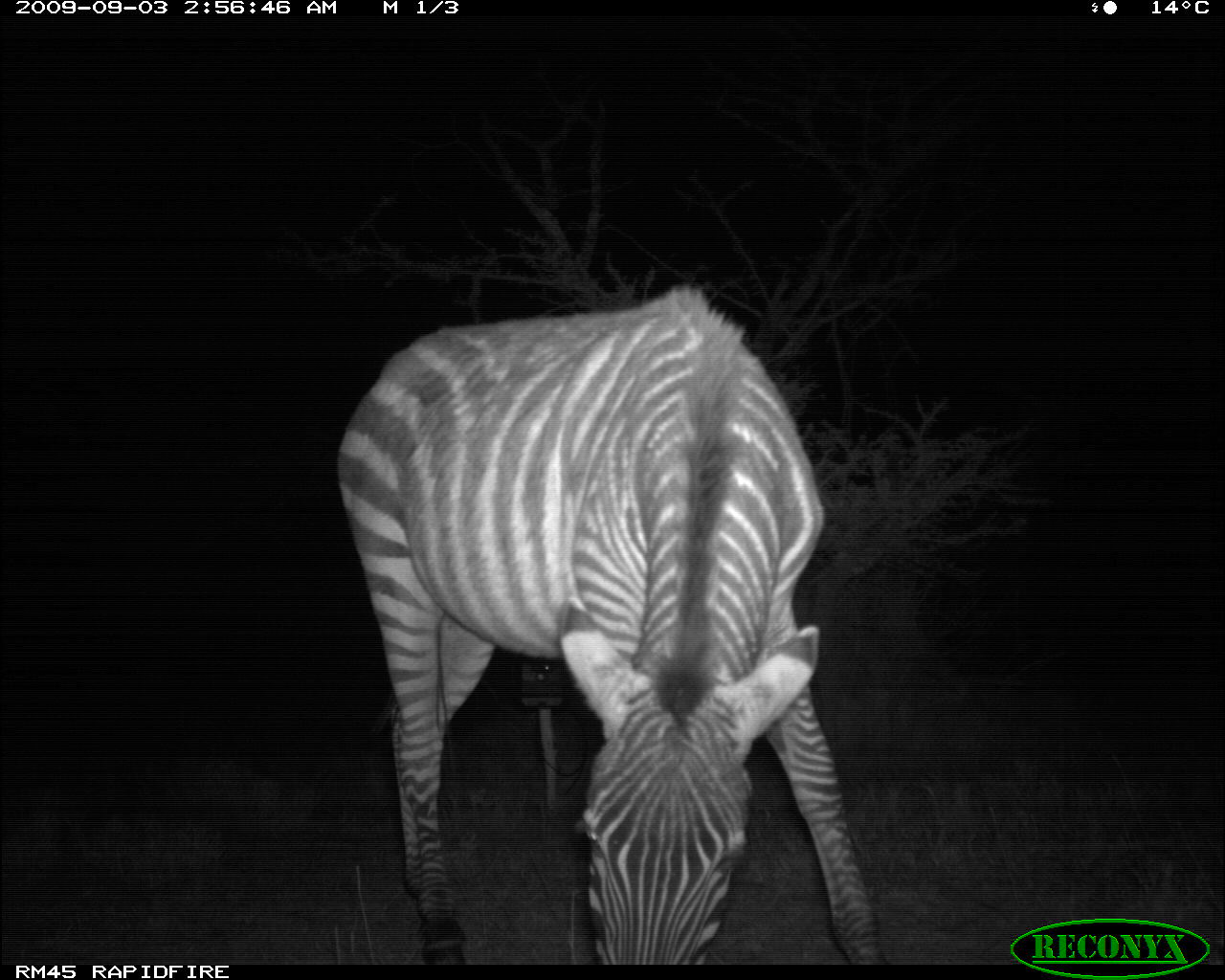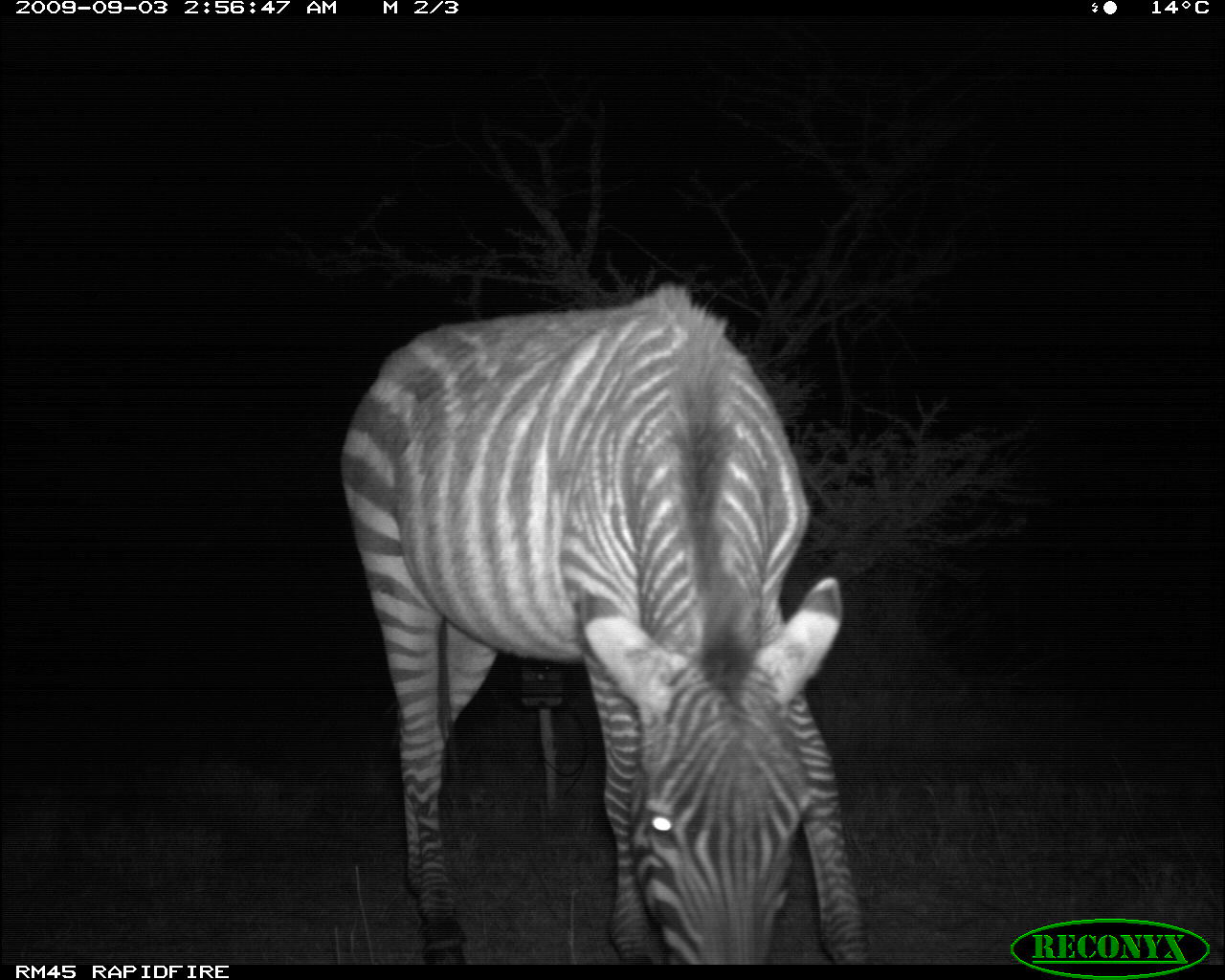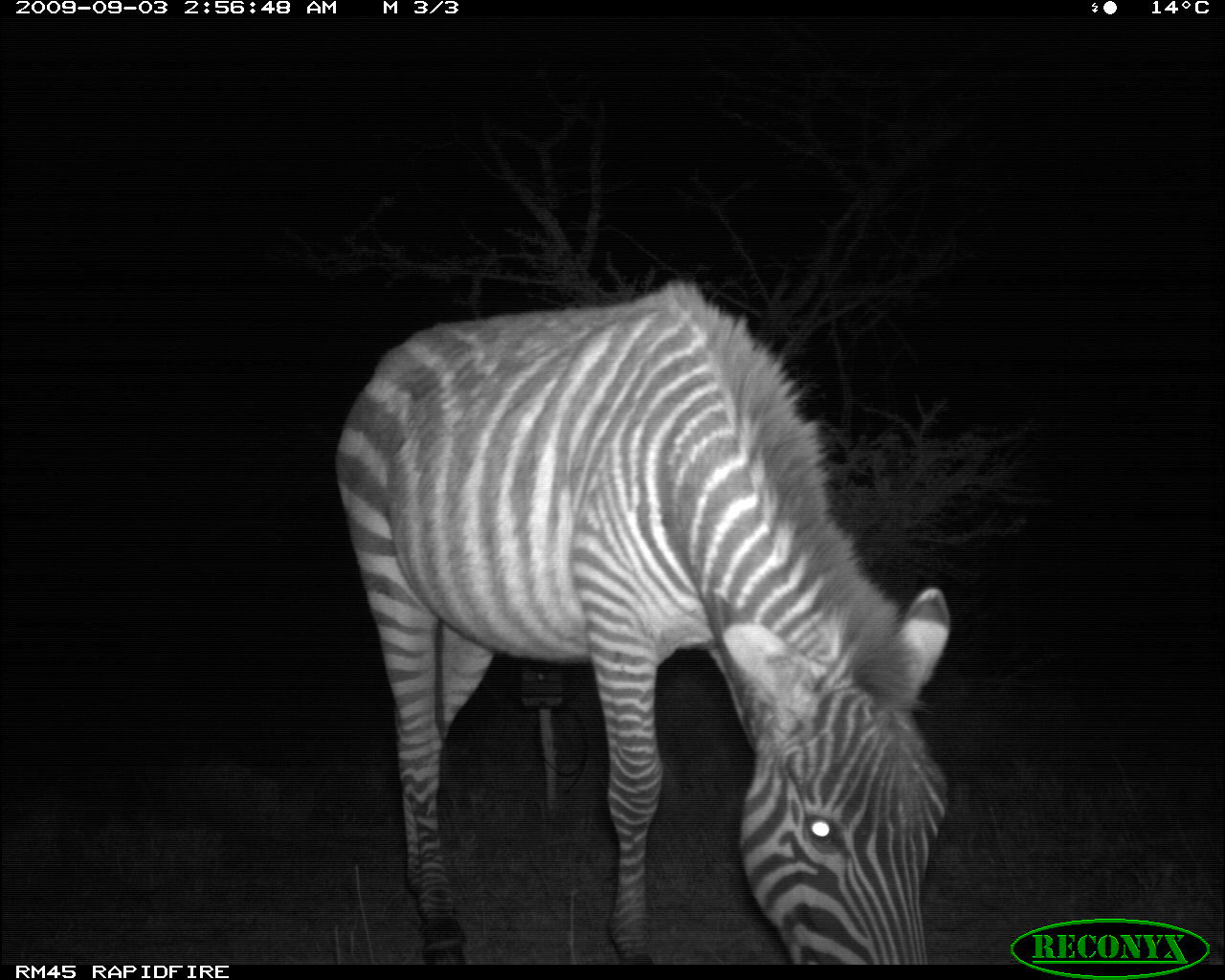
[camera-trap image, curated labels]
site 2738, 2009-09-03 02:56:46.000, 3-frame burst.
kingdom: Animalia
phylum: Chordata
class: Mammalia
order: Perissodactyla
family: Equidae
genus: Equus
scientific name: Equus quagga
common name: plains zebra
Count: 1.